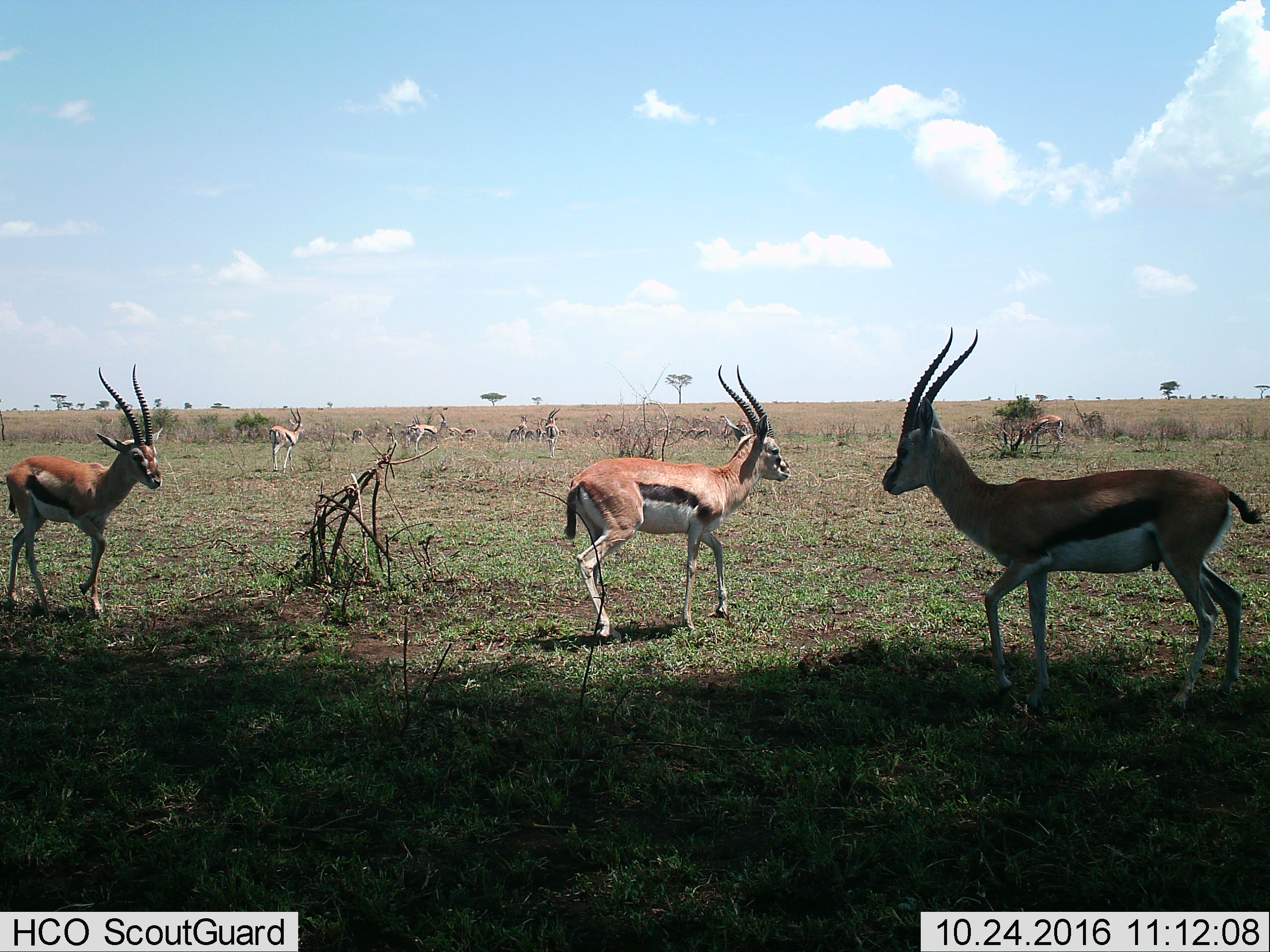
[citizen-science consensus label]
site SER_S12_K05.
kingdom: Animalia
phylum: Chordata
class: Mammalia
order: Artiodactyla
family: Bovidae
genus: Eudorcas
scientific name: Eudorcas thomsonii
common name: thomson's gazelle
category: gazellethomsons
Gazellethomsons (thomson's gazelle) (Eudorcas thomsonii), count 11-50. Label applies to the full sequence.